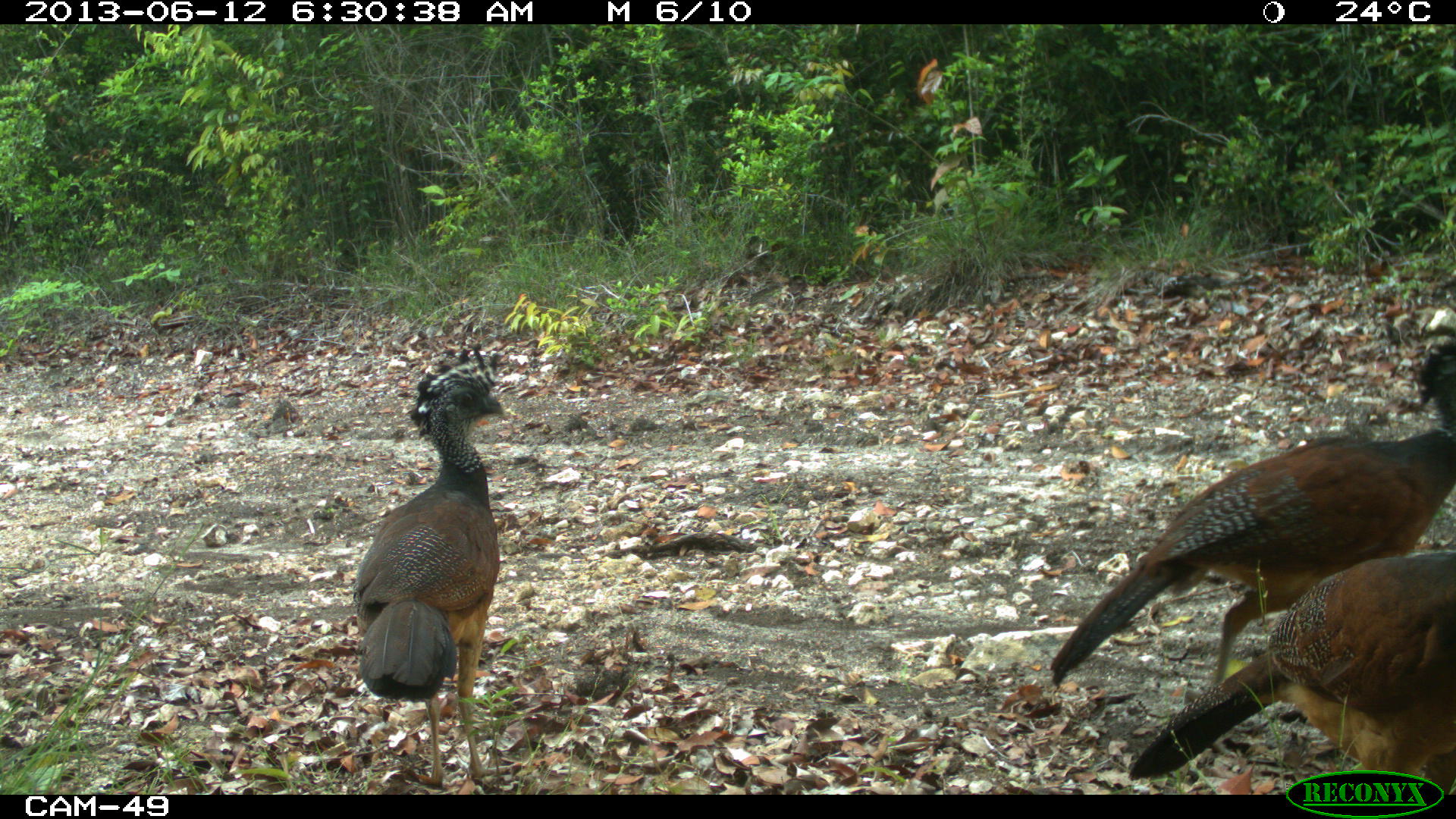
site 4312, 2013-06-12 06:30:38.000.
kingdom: Animalia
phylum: Chordata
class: Aves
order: Galliformes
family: Cracidae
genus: Crax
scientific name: Crax rubra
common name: great curassow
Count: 3.